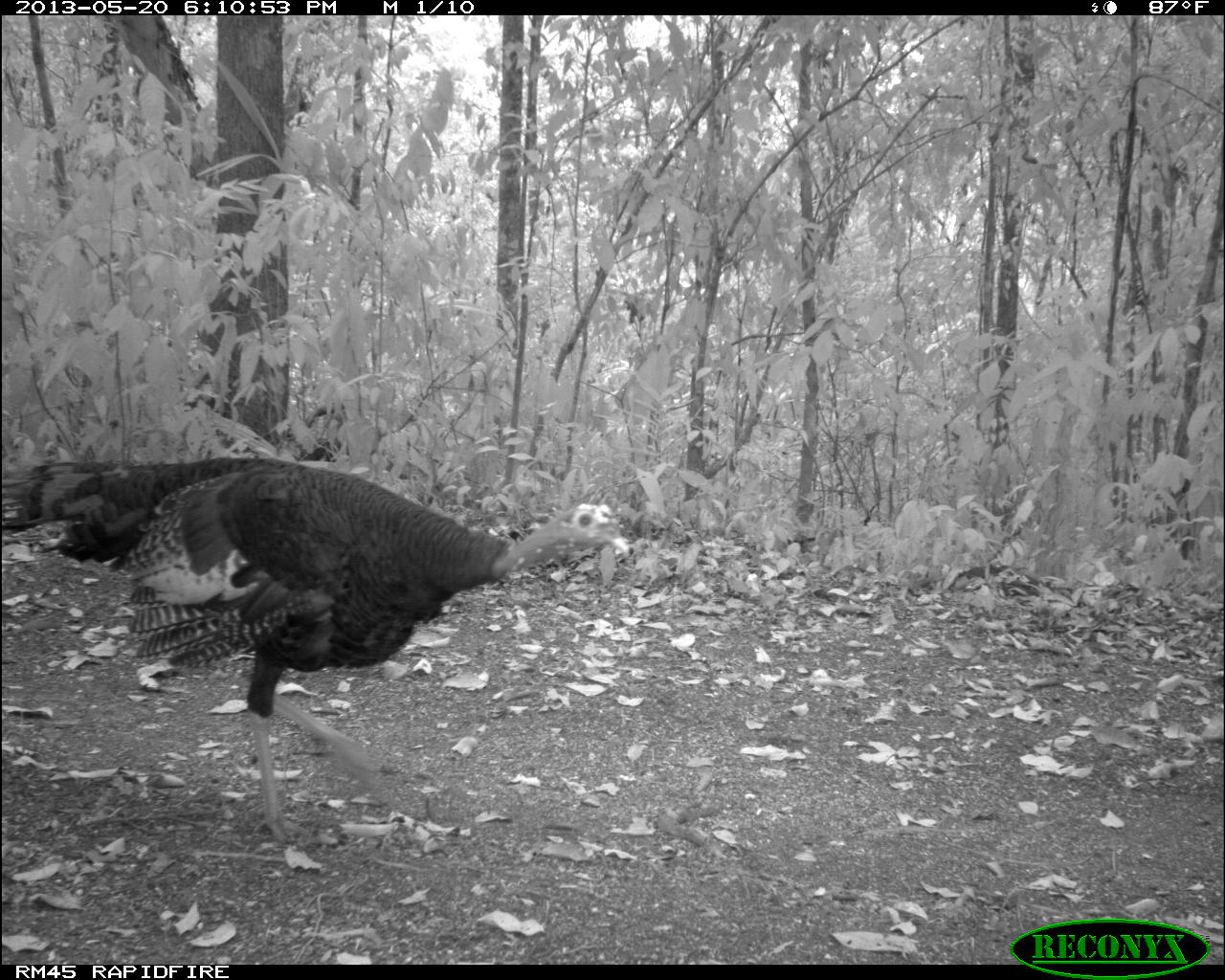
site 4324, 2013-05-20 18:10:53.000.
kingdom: Animalia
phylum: Chordata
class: Aves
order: Galliformes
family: Phasianidae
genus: Meleagris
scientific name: Meleagris ocellata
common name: ocellated turkey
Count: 1.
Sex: female.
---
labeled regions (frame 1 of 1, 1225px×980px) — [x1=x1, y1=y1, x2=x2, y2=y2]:
meleagris ocellata: [x1=0, y1=449, x2=632, y2=848]